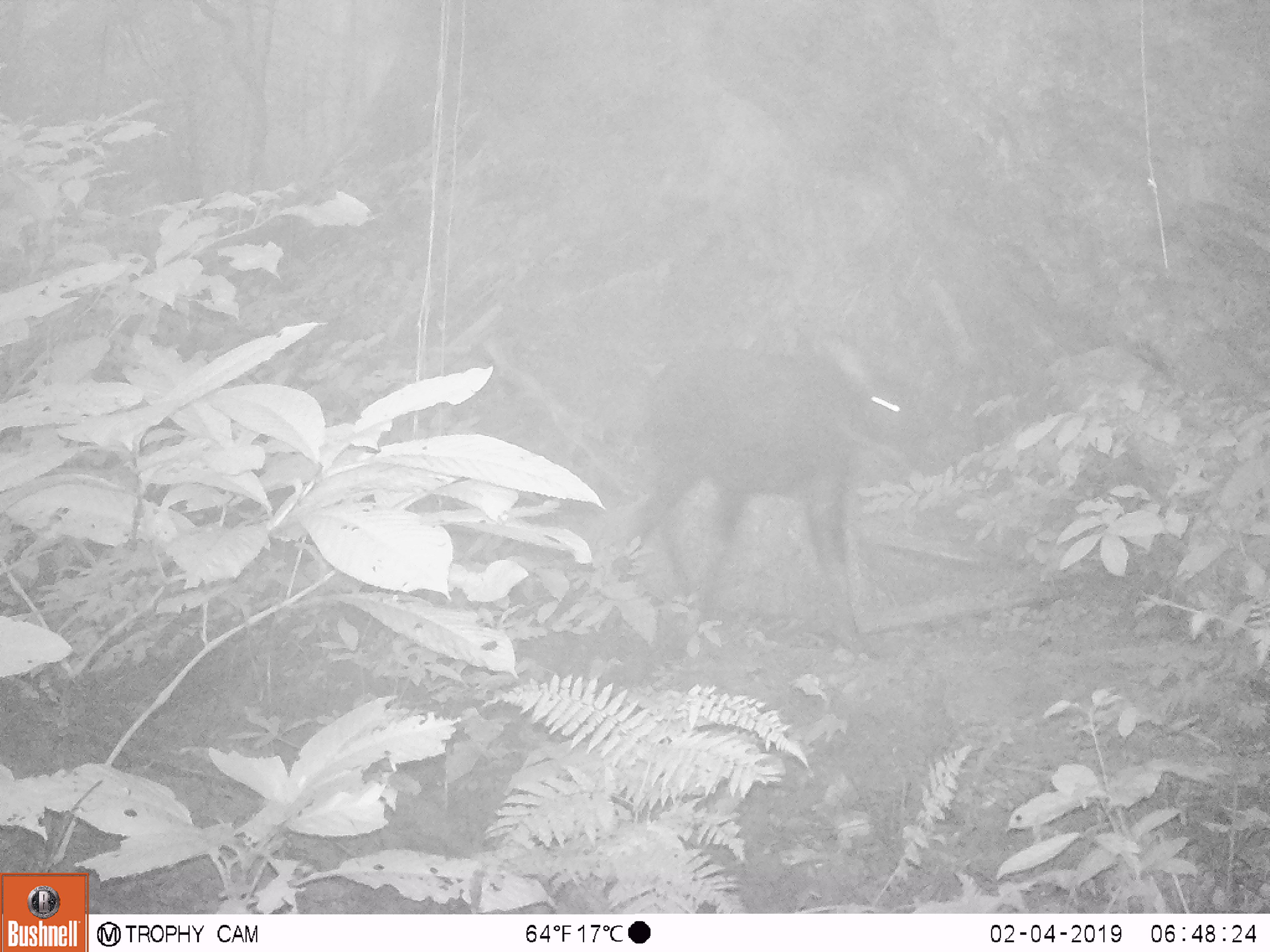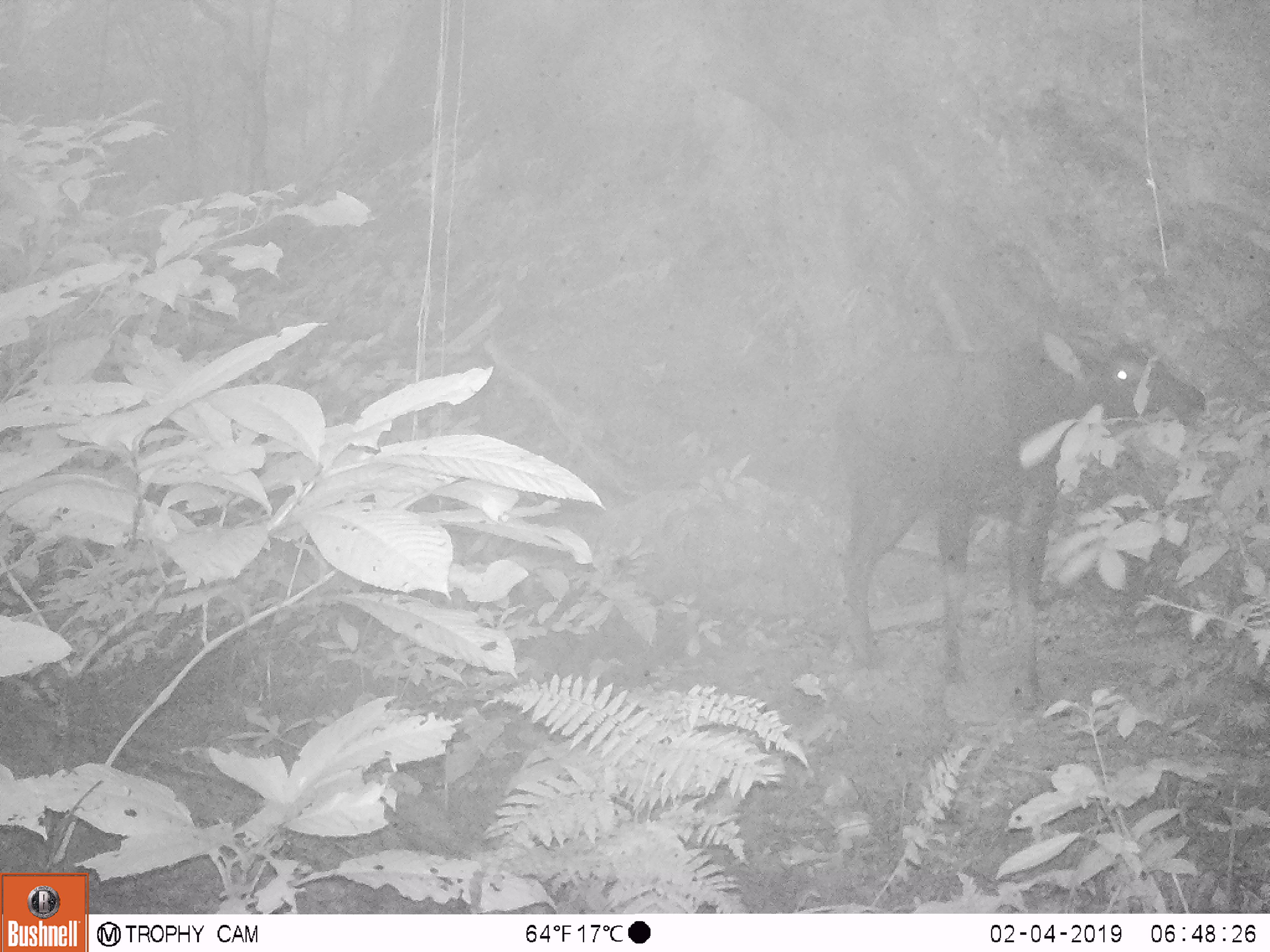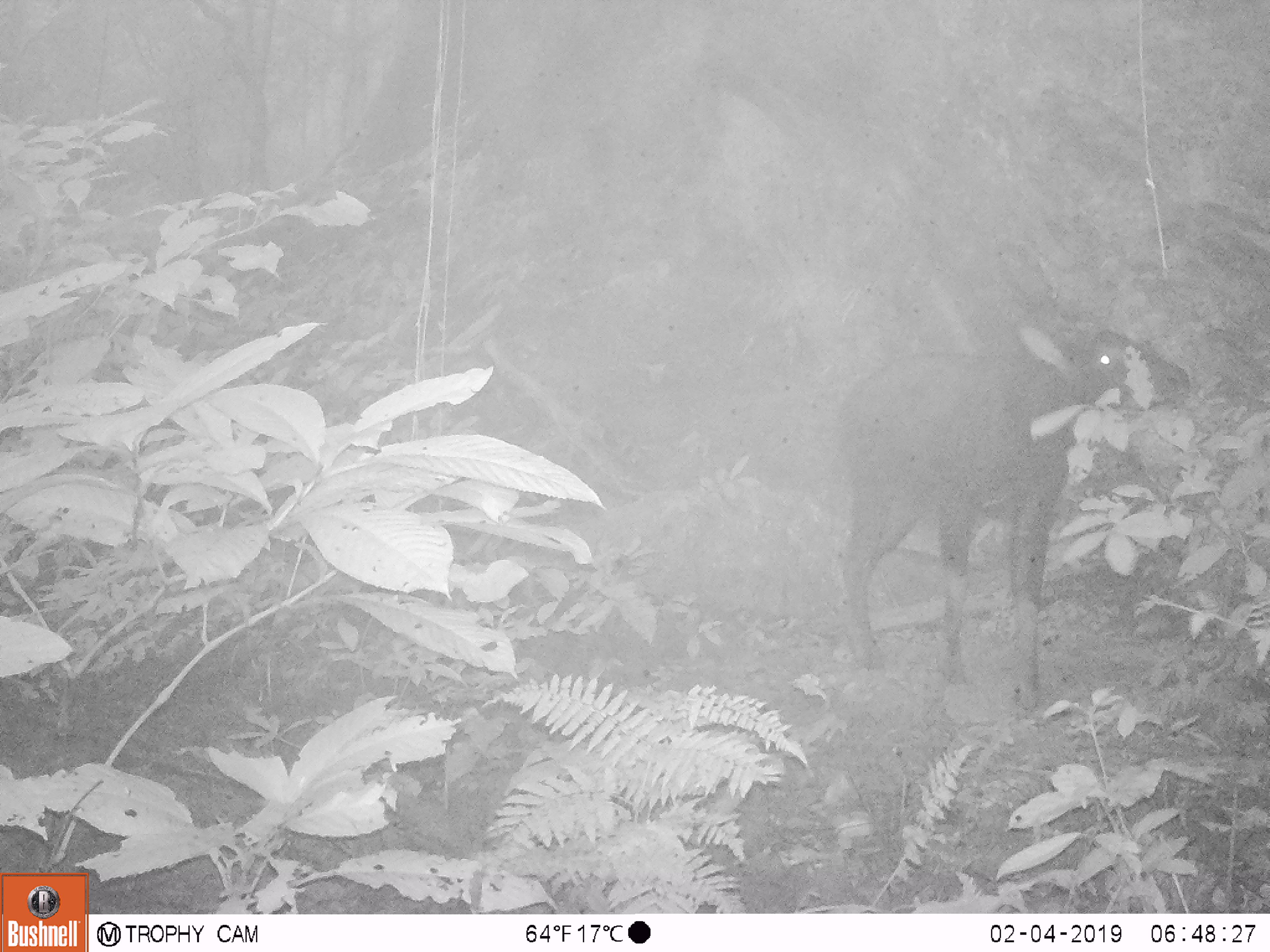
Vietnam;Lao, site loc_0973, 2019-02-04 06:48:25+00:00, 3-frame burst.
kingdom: Animalia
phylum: Chordata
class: Mammalia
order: Artiodactyla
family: Bovidae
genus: Capricornis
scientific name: Capricornis sumatraensis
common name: chinese serow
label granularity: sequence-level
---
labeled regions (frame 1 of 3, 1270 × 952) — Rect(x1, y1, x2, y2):
chinese serow: Rect(603, 335, 939, 656)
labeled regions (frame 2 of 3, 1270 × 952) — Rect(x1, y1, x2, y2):
chinese serow: Rect(830, 332, 1203, 705)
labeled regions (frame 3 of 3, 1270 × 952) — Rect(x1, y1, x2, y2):
chinese serow: Rect(837, 323, 1190, 704)